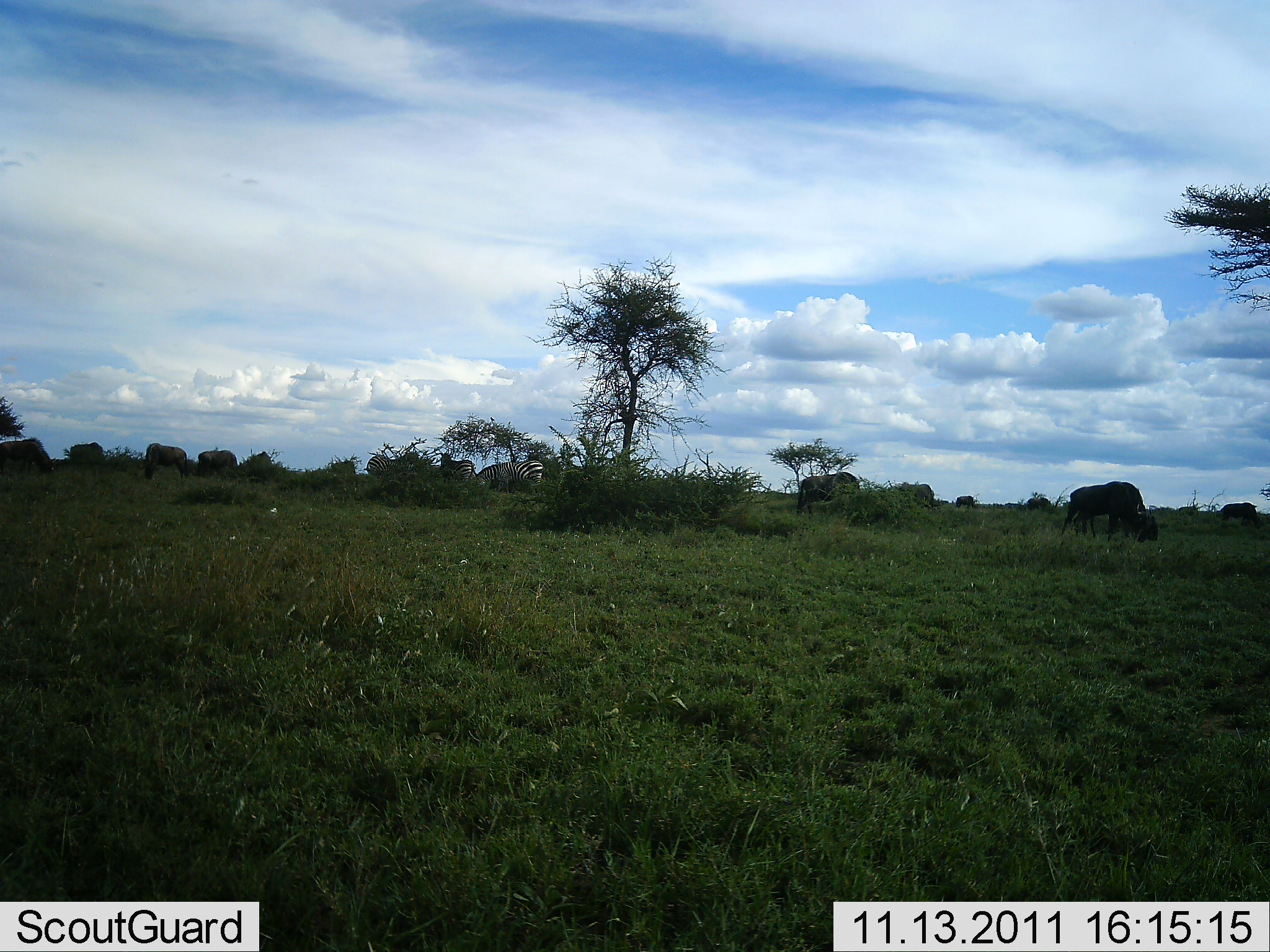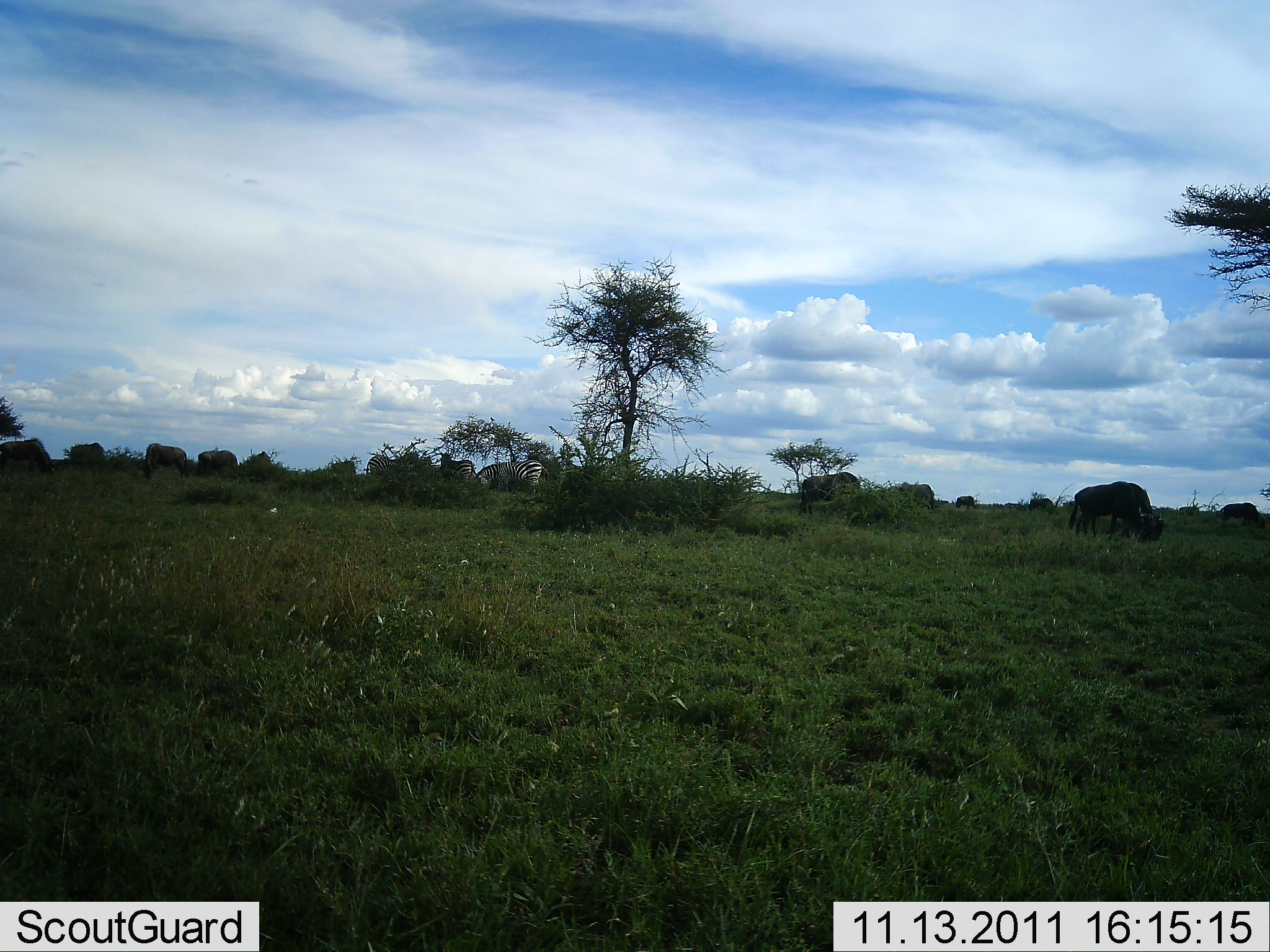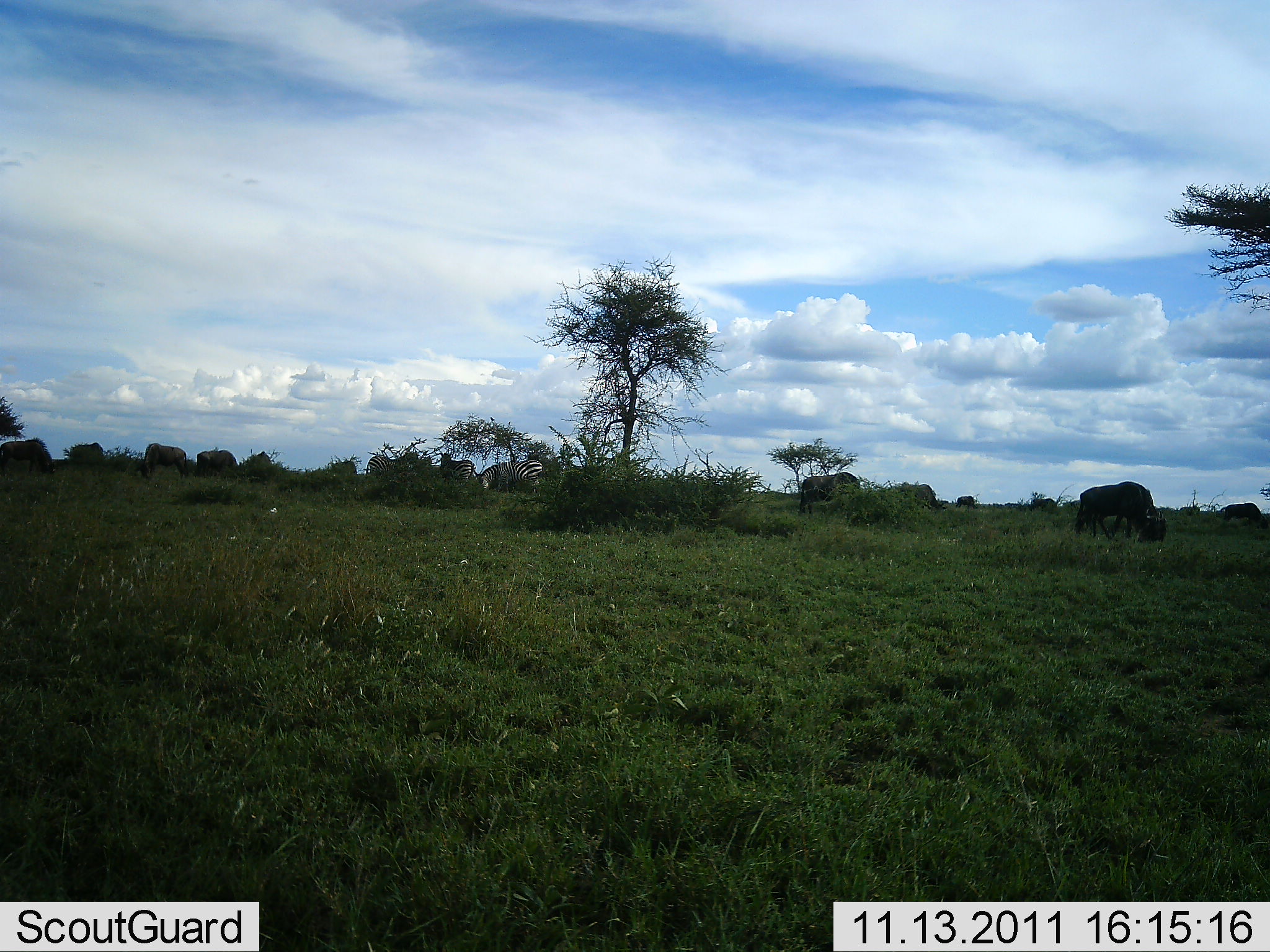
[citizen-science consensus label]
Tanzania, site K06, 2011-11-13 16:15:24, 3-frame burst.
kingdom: Animalia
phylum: Chordata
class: Mammalia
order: Artiodactyla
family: Bovidae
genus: Connochaetes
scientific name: Connochaetes taurinus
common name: blue wildebeest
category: wildebeest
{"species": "wildebeest (blue wildebeest) (Connochaetes taurinus)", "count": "11-50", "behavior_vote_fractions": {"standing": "25%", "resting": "0%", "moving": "8%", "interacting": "8%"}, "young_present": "0%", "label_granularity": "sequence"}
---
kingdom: Animalia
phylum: Chordata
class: Mammalia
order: Perissodactyla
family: Equidae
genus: Equus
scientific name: Equus quagga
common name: plains zebra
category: zebra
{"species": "zebra (plains zebra) (Equus quagga)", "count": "2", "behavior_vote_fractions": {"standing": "36%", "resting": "0%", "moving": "0%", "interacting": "0%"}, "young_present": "0%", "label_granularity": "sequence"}